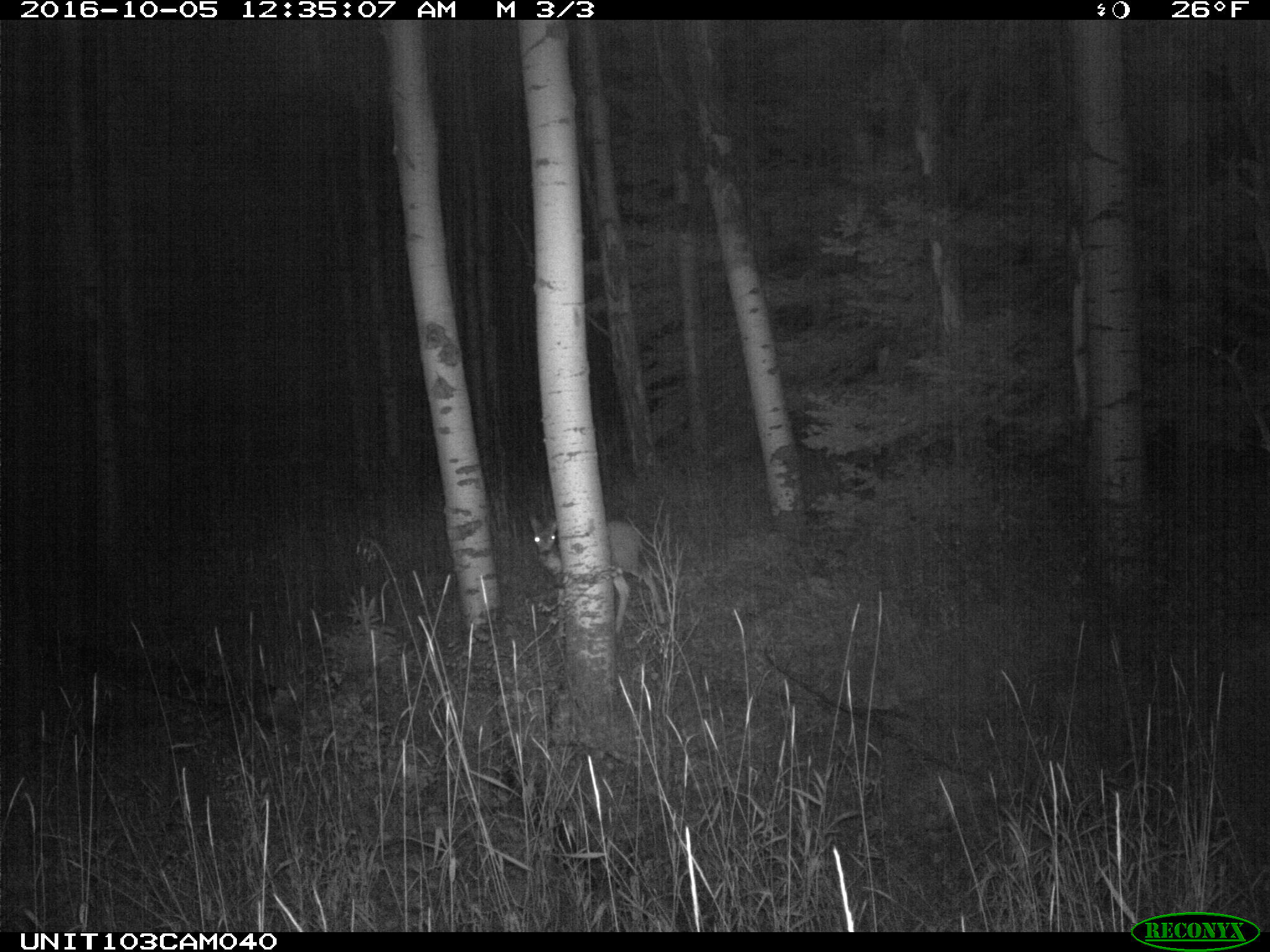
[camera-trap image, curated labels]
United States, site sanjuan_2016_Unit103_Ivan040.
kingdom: Animalia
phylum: Chordata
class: Mammalia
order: Artiodactyla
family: Cervidae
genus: Odocoileus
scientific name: Odocoileus hemionus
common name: mule deer